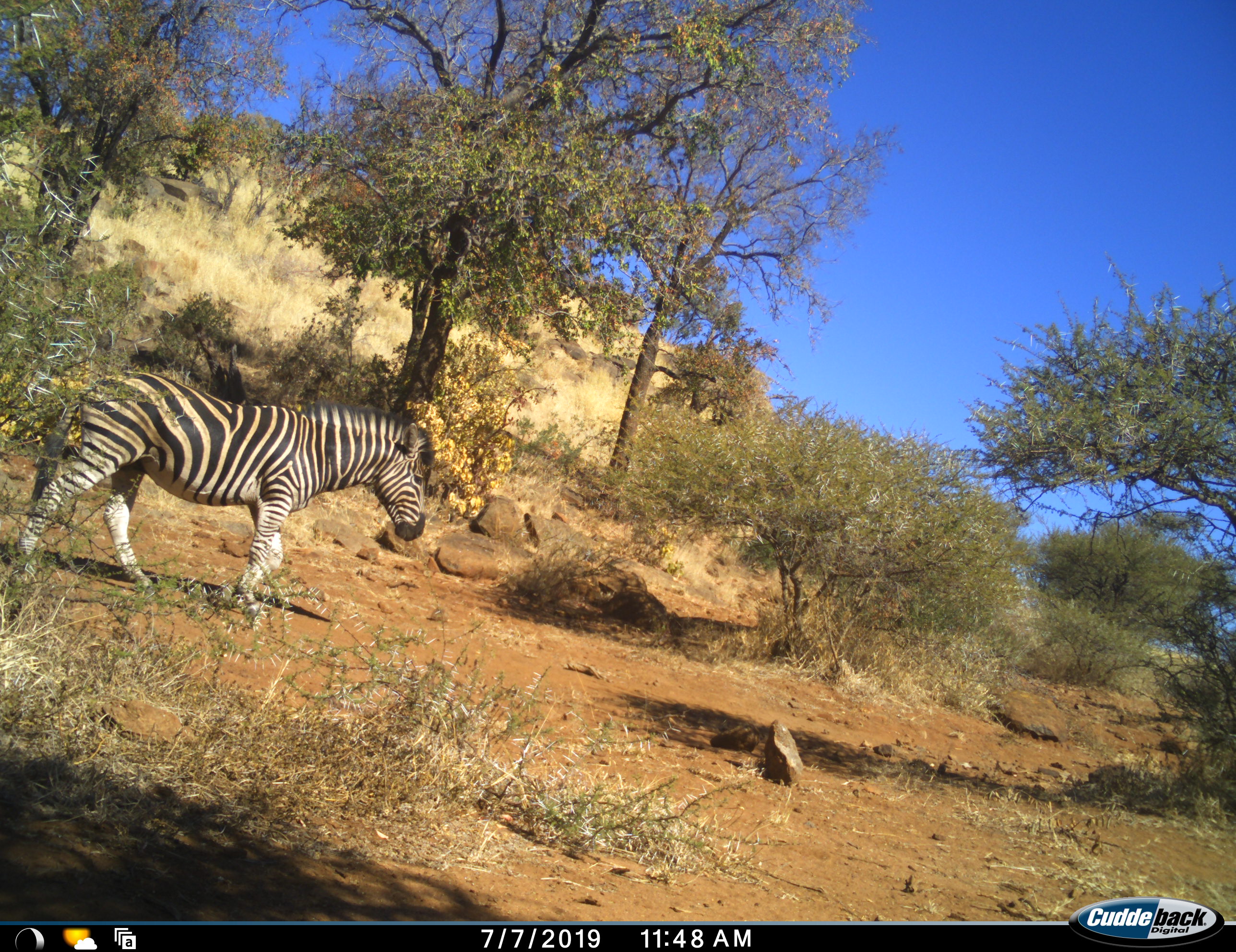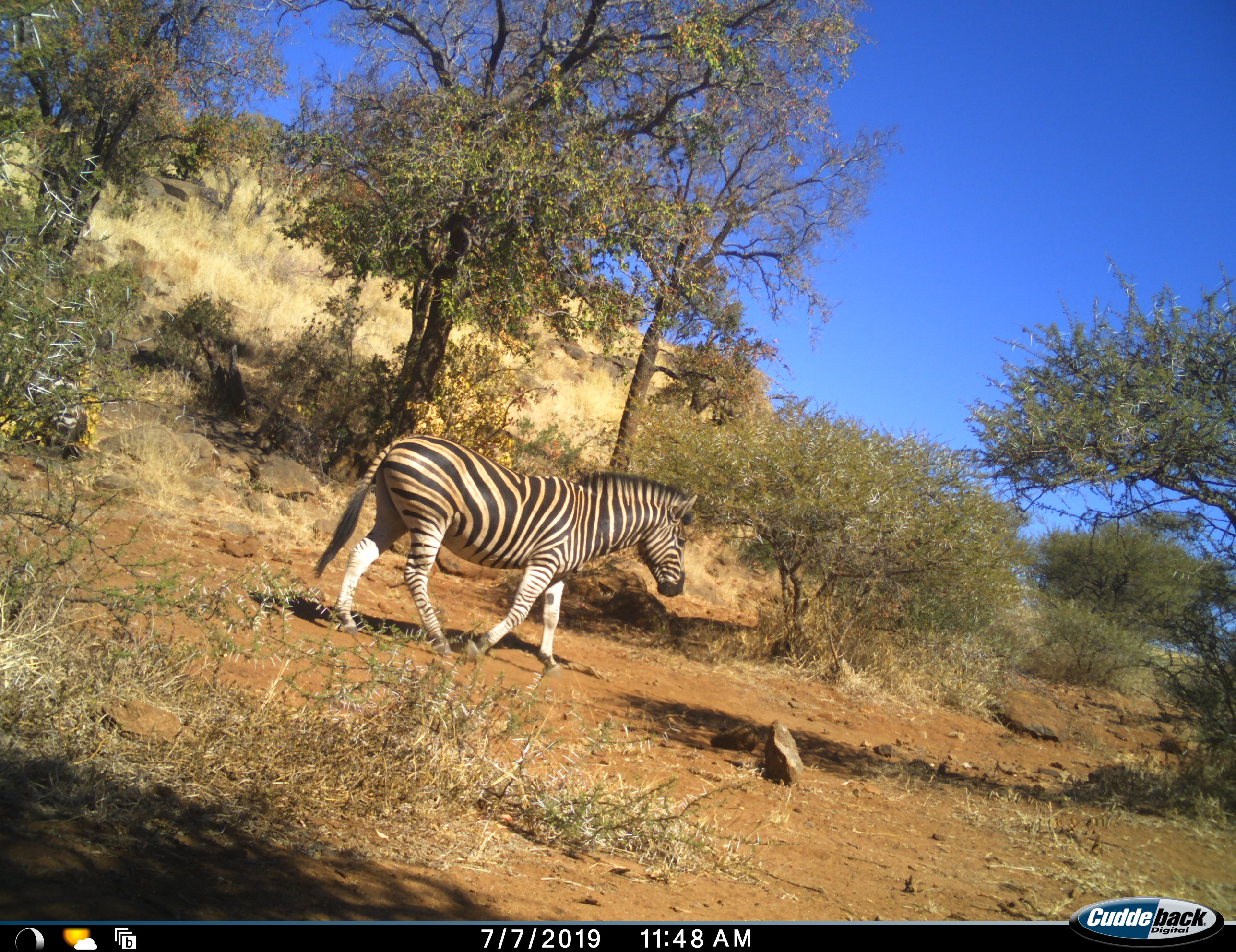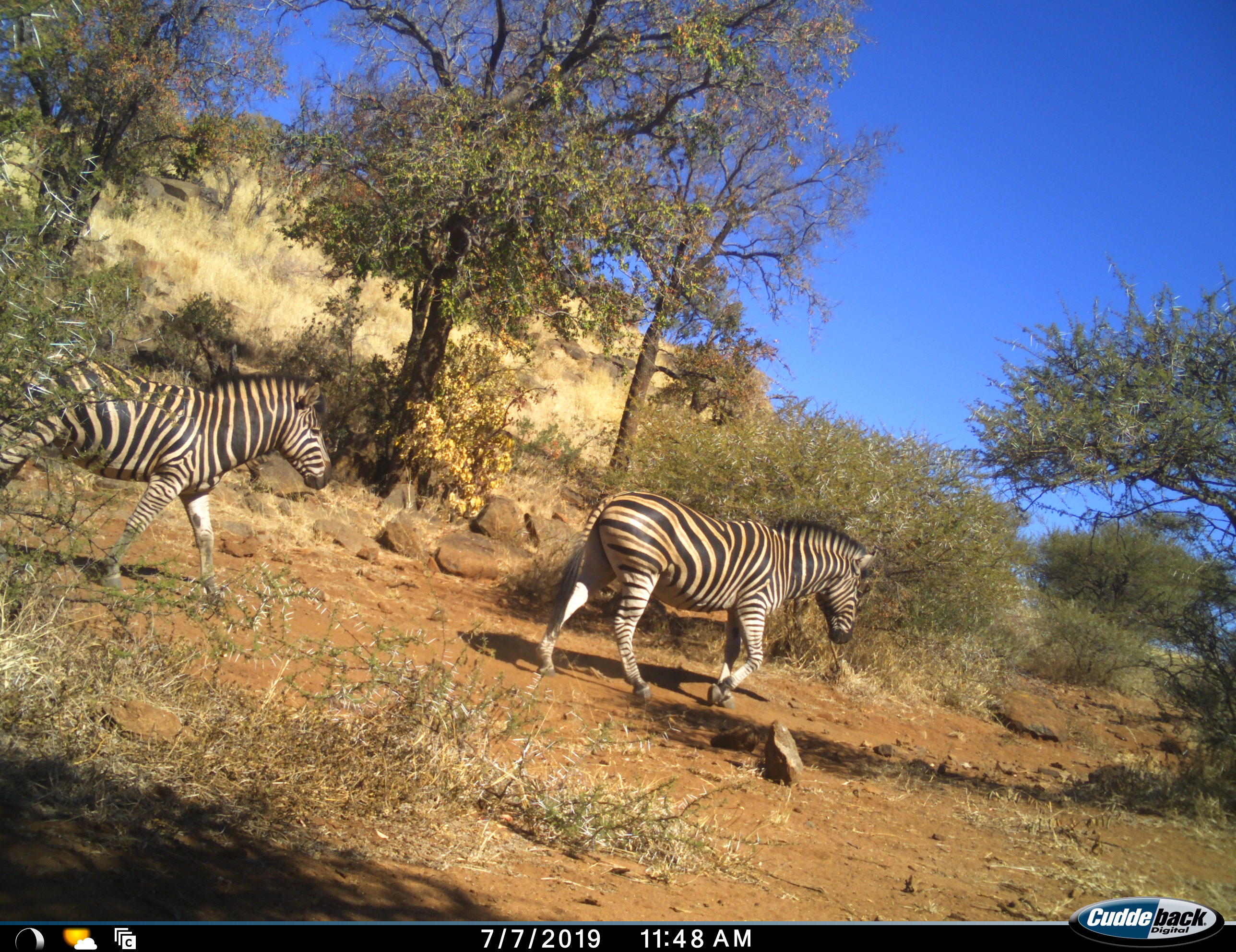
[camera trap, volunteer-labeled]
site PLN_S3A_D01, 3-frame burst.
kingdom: Animalia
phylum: Chordata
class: Mammalia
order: Perissodactyla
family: Equidae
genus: Equus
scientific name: Equus quagga burchellii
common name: burchell's zebra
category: zebraburchells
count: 2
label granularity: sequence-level